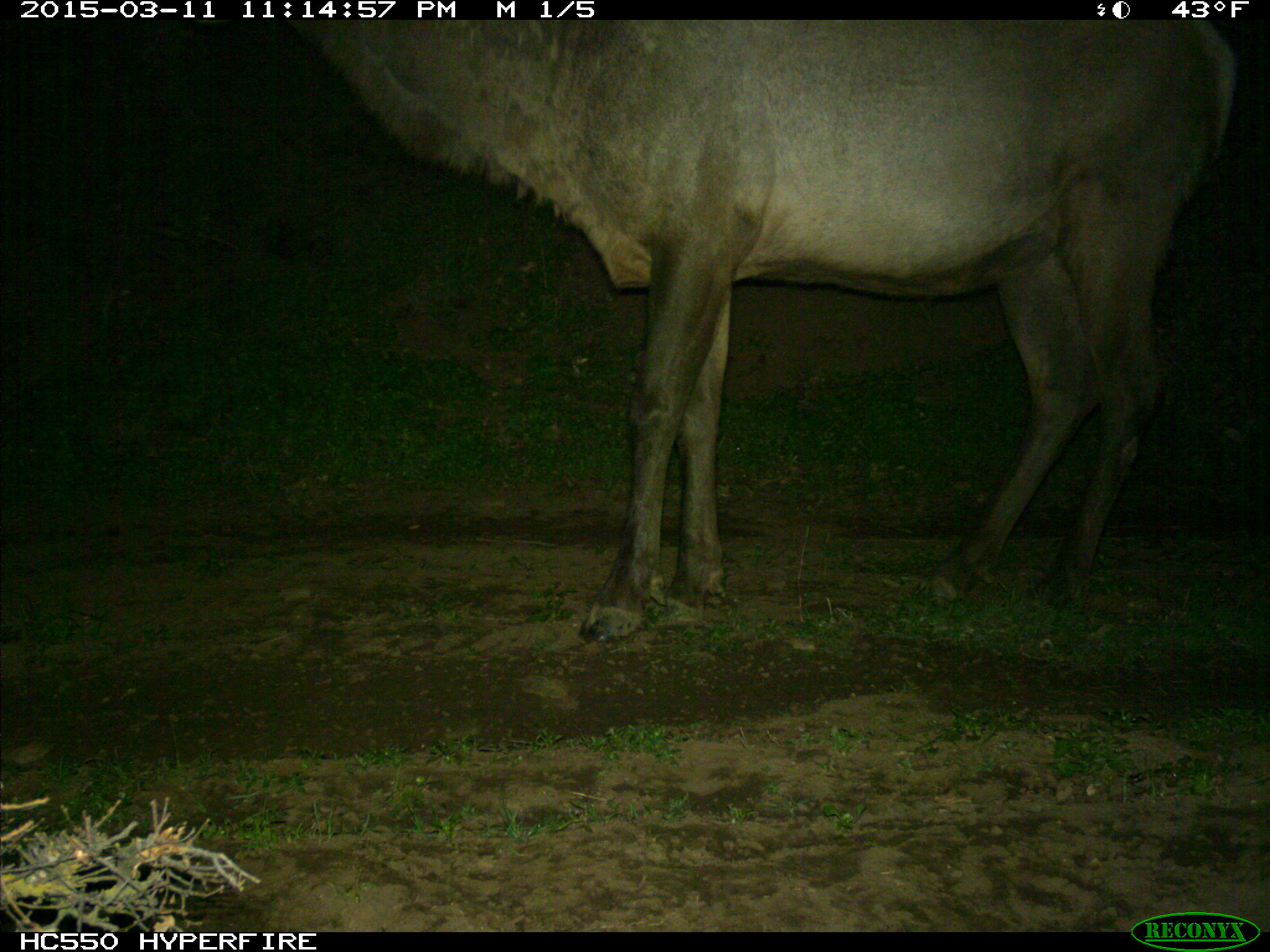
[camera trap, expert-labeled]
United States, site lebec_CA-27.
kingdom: Animalia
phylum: Chordata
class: Mammalia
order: Artiodactyla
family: Cervidae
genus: Cervus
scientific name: Cervus canadensis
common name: elk